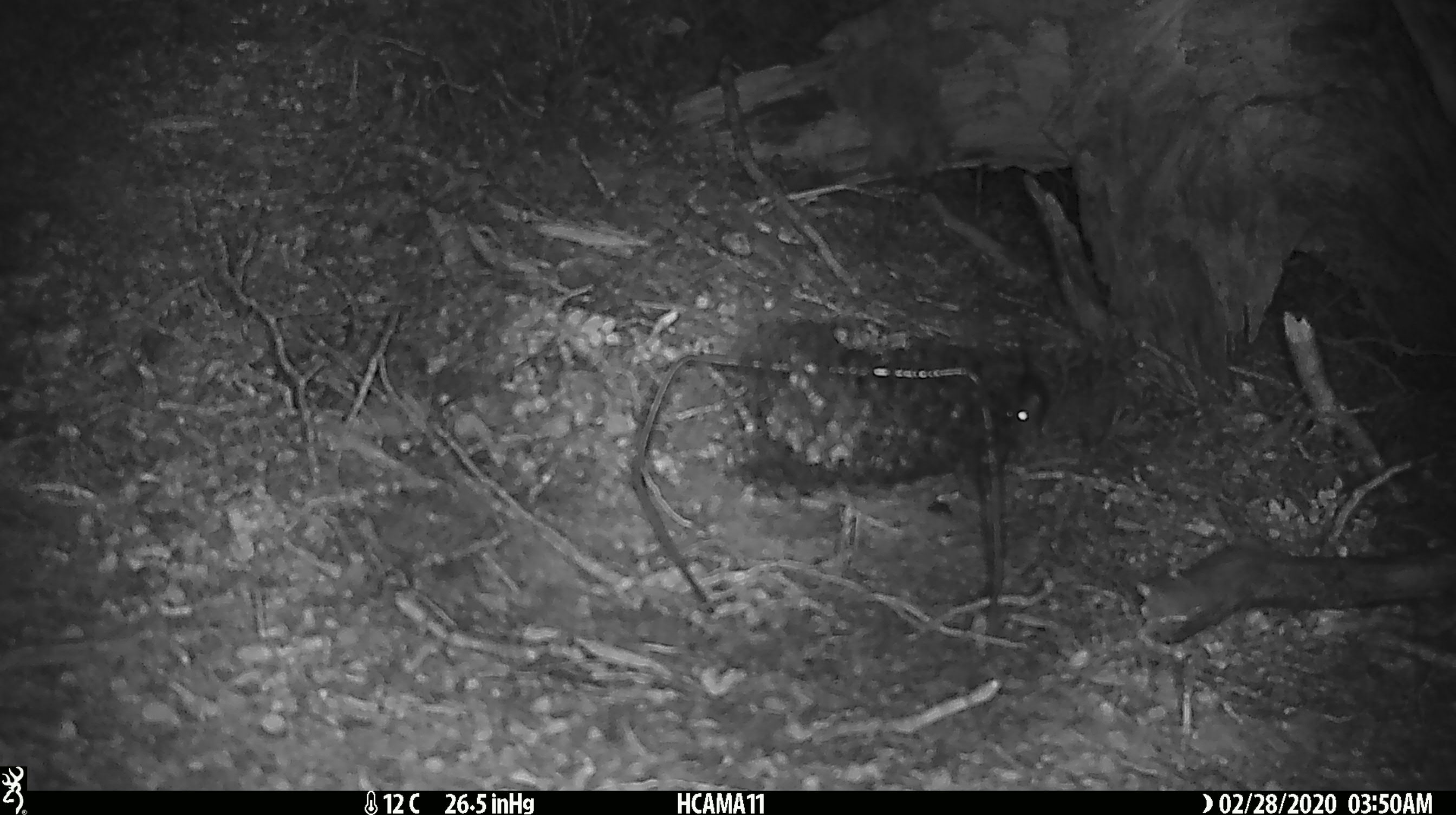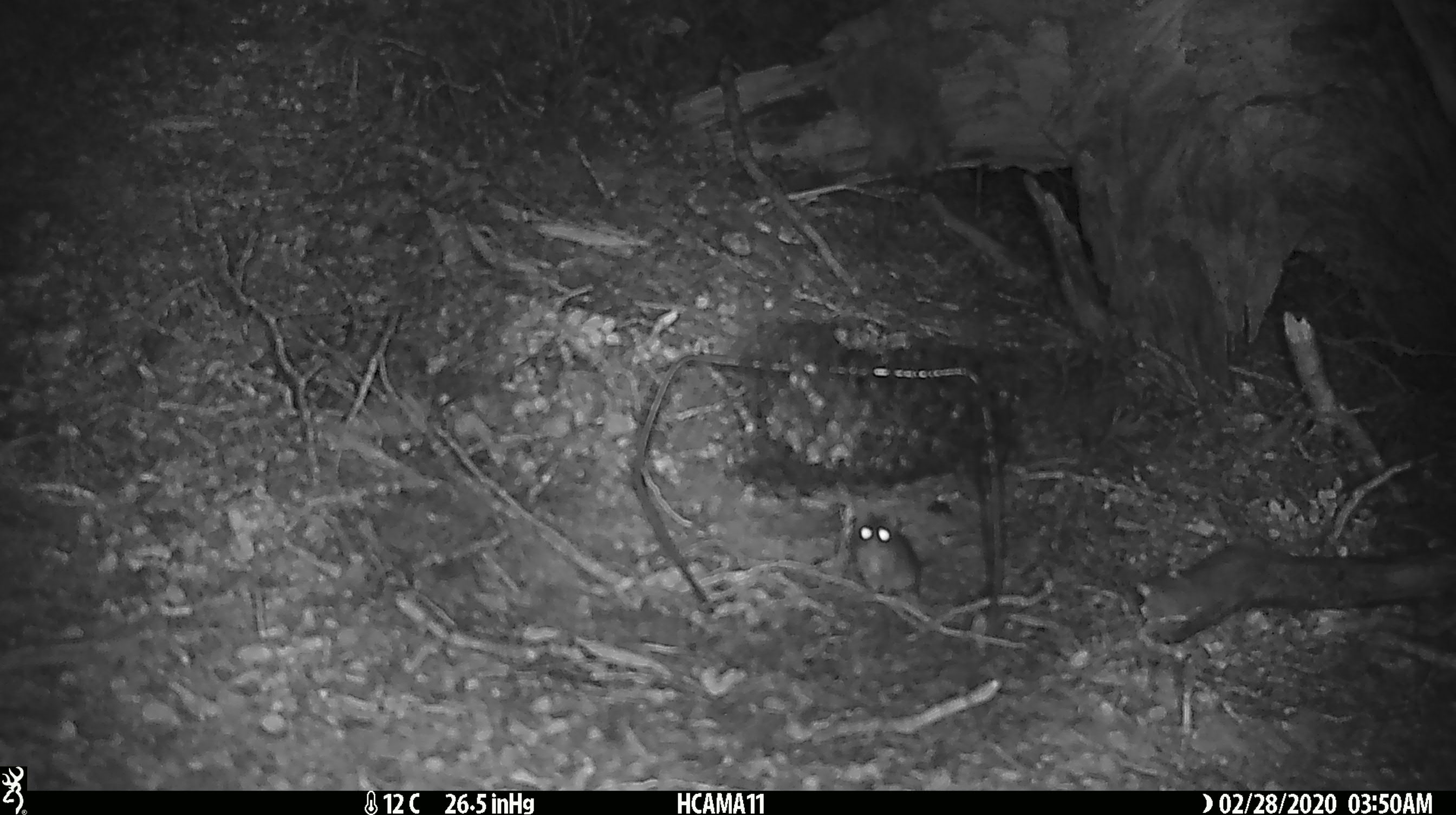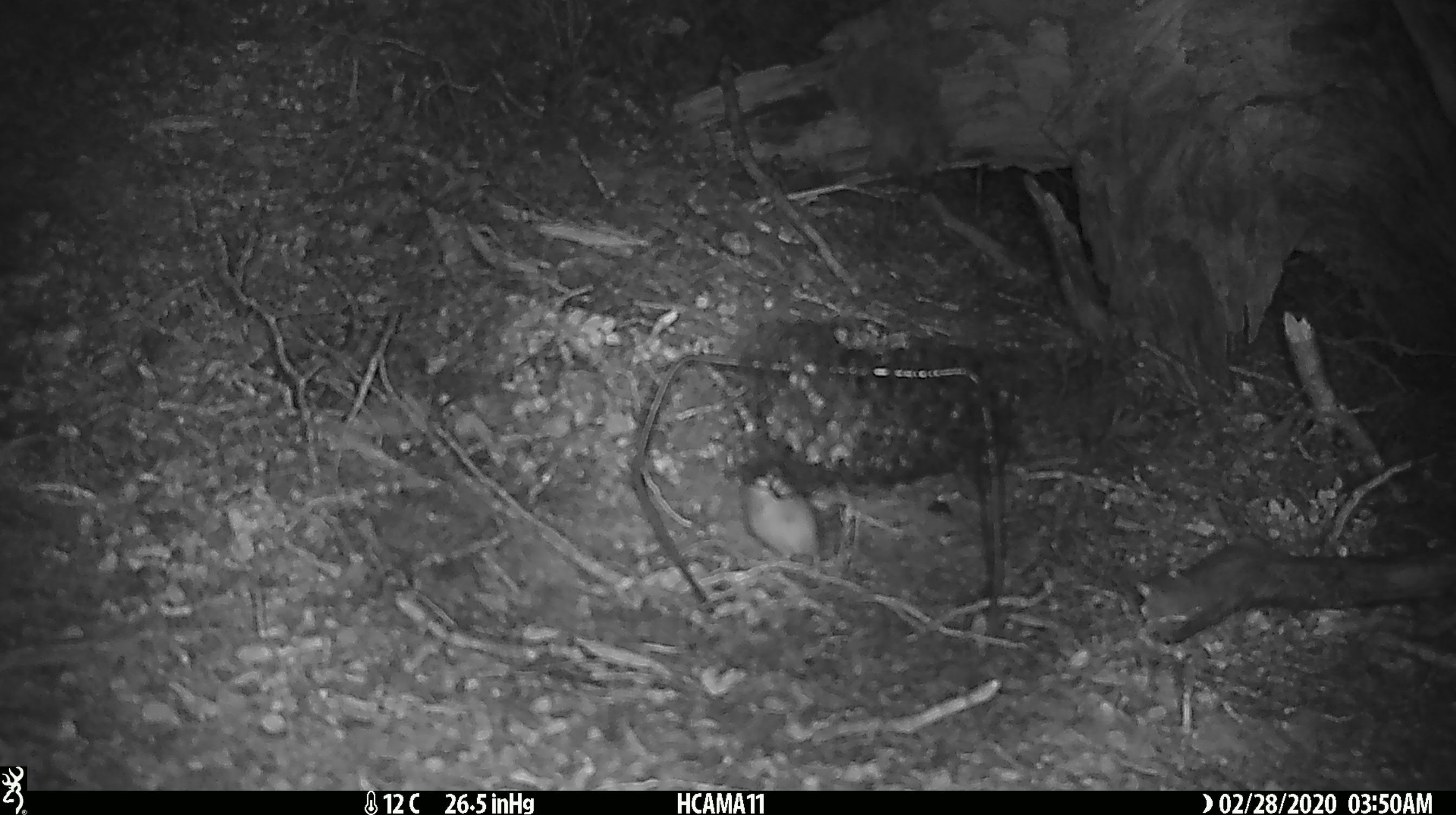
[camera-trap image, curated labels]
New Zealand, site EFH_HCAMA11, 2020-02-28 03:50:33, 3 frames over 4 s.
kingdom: Animalia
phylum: Chordata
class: Mammalia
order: Rodentia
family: Muridae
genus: Mus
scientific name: Mus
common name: mouse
Mouse (Mus).